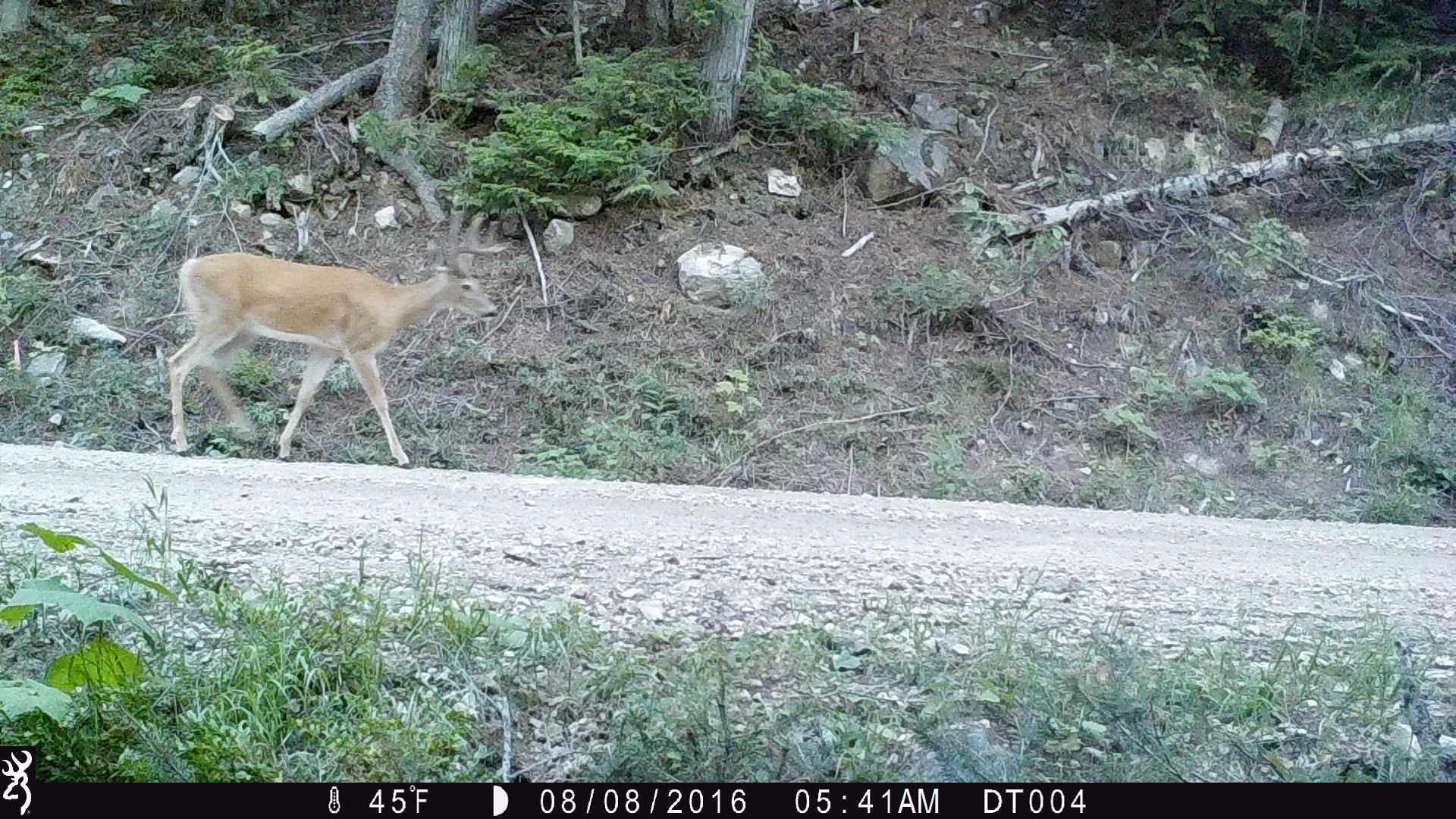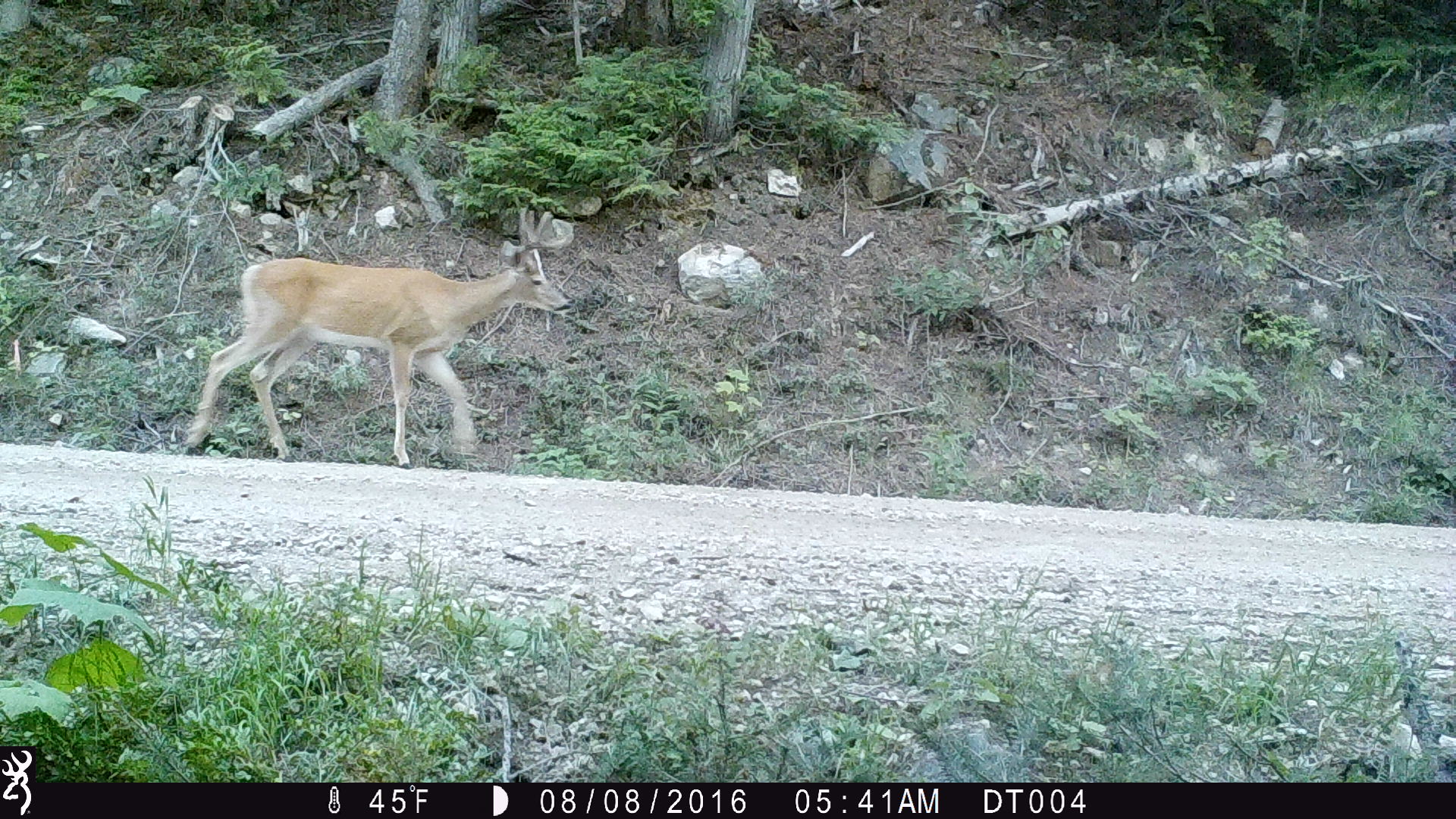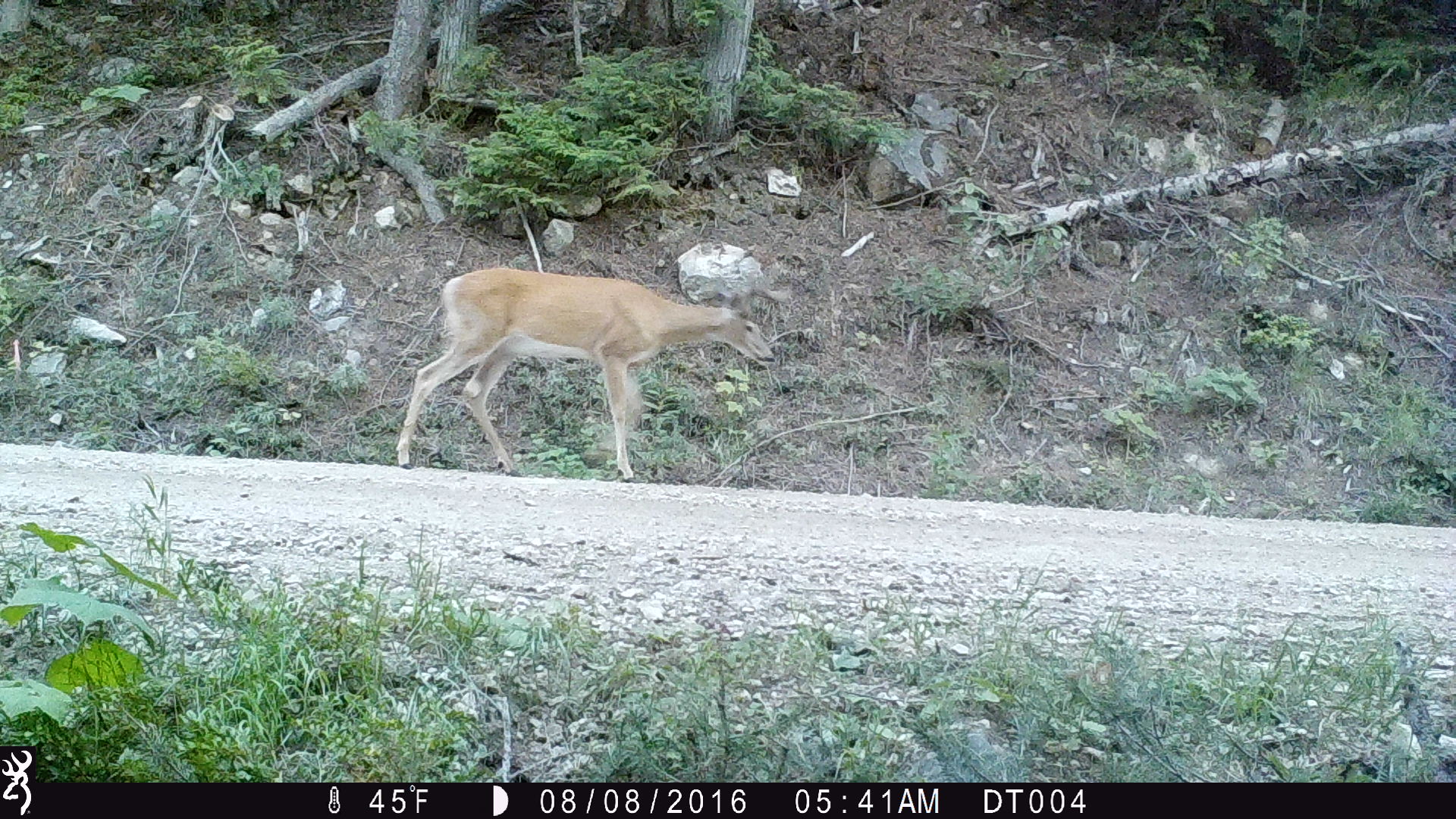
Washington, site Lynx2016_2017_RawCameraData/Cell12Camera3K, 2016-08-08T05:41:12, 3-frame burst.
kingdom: Animalia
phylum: Chordata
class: Mammalia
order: Artiodactyla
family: Cervidae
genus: Odocoileus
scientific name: Odocoileus virginianus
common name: white-tailed deer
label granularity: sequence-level